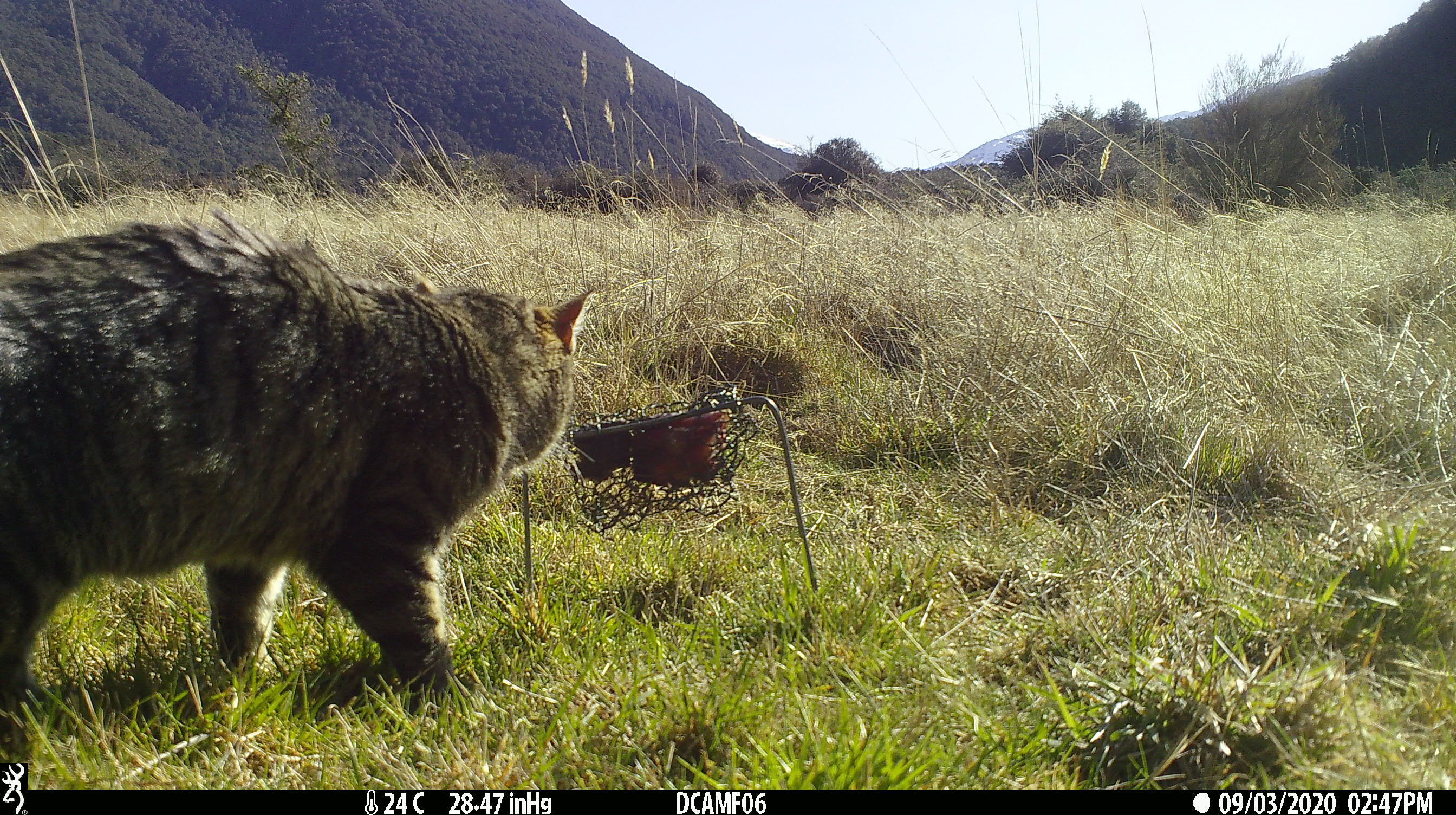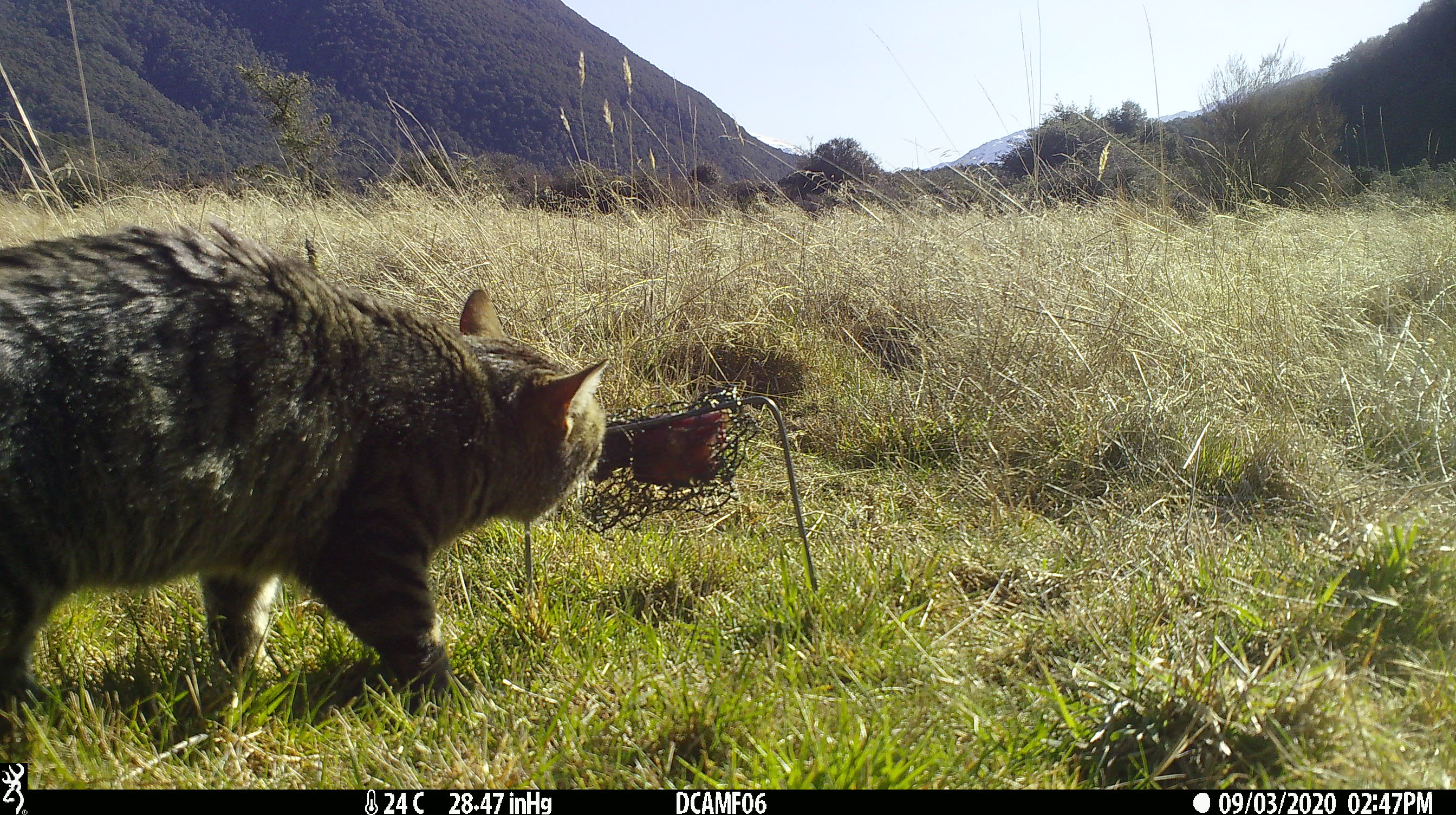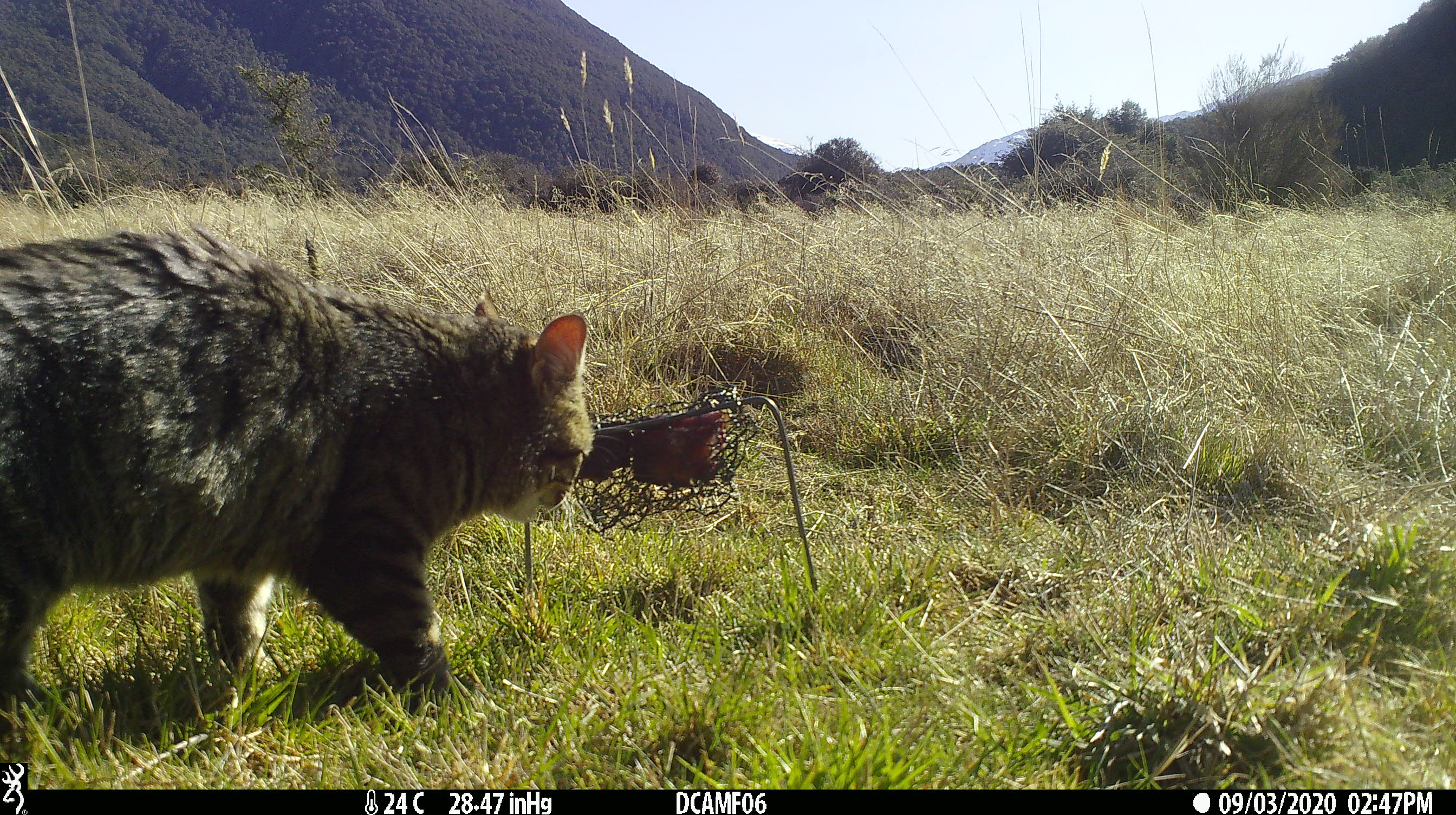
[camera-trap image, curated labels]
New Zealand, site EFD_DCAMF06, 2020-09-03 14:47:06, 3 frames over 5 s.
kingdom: Animalia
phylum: Chordata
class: Mammalia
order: Carnivora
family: Felidae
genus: Felis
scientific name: Felis catus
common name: domestic cat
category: cat